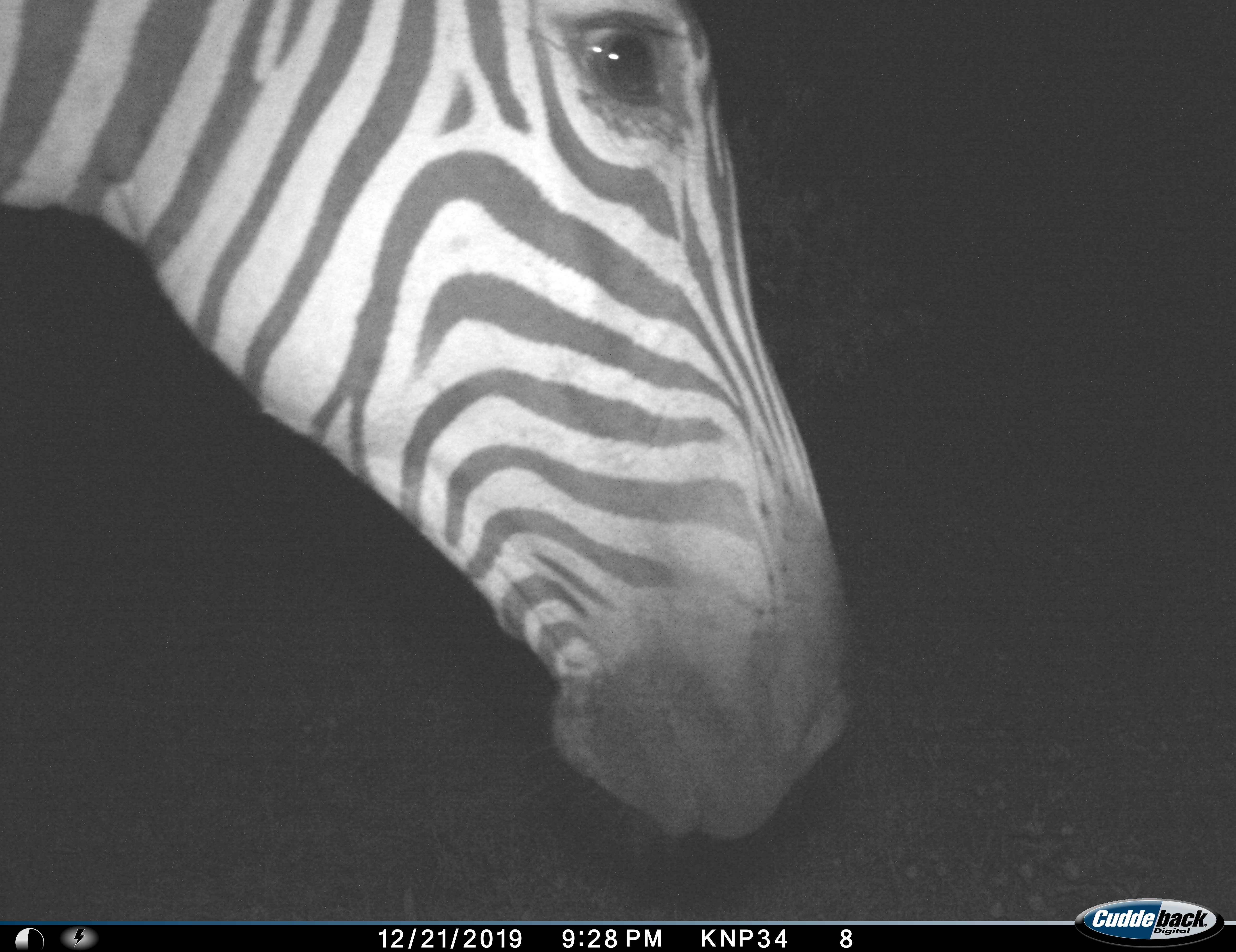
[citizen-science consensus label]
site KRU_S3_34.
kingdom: Animalia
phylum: Chordata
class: Mammalia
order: Perissodactyla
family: Equidae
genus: Equus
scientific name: Equus quagga burchellii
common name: burchell's zebra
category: zebraburchells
Zebraburchells (burchell's zebra) (Equus quagga burchellii), count 1. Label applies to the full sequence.